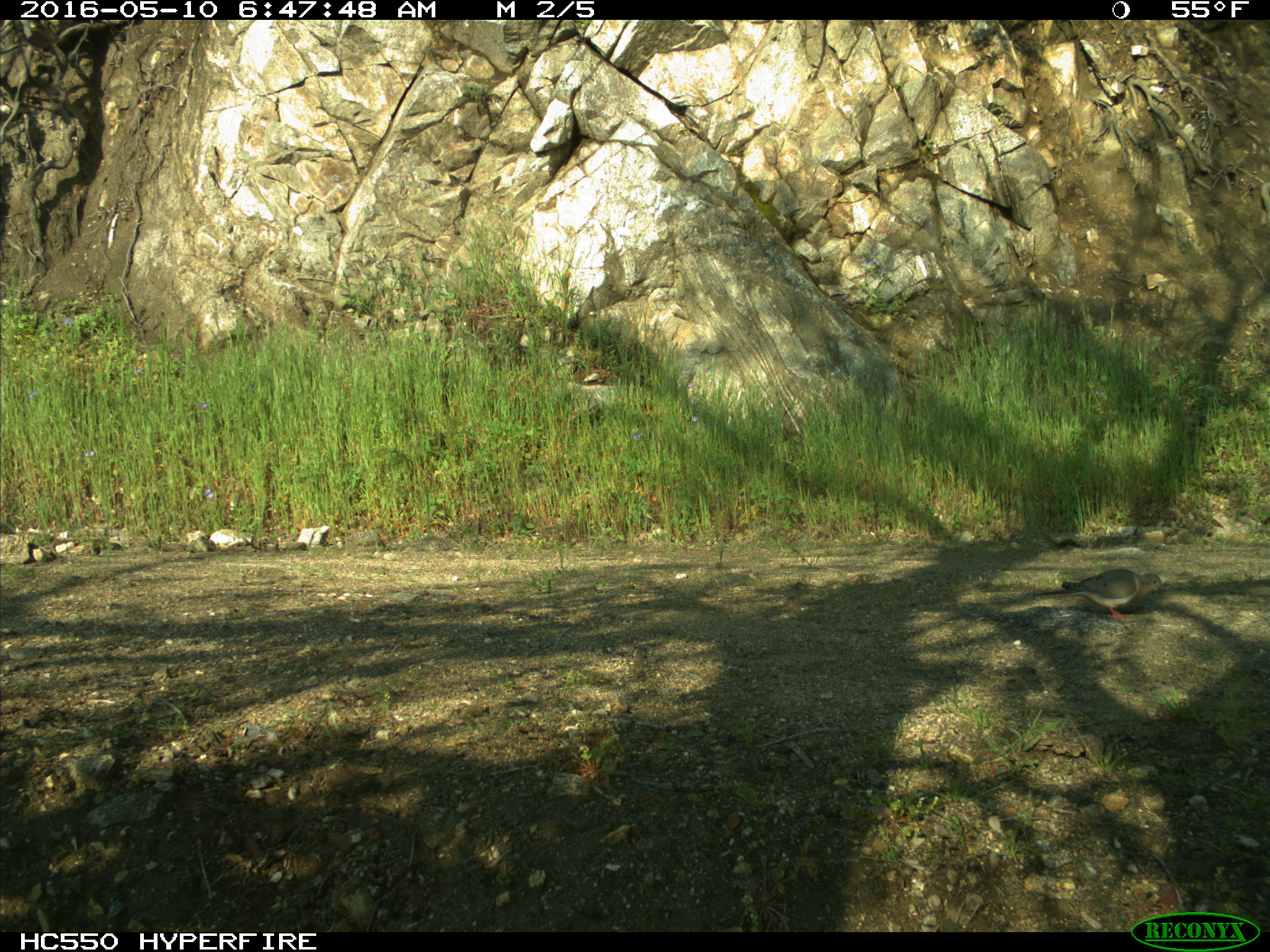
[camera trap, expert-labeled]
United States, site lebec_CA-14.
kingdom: Animalia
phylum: Chordata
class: Aves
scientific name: Aves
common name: birds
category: unidentified bird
Unidentified bird (birds) (Aves).